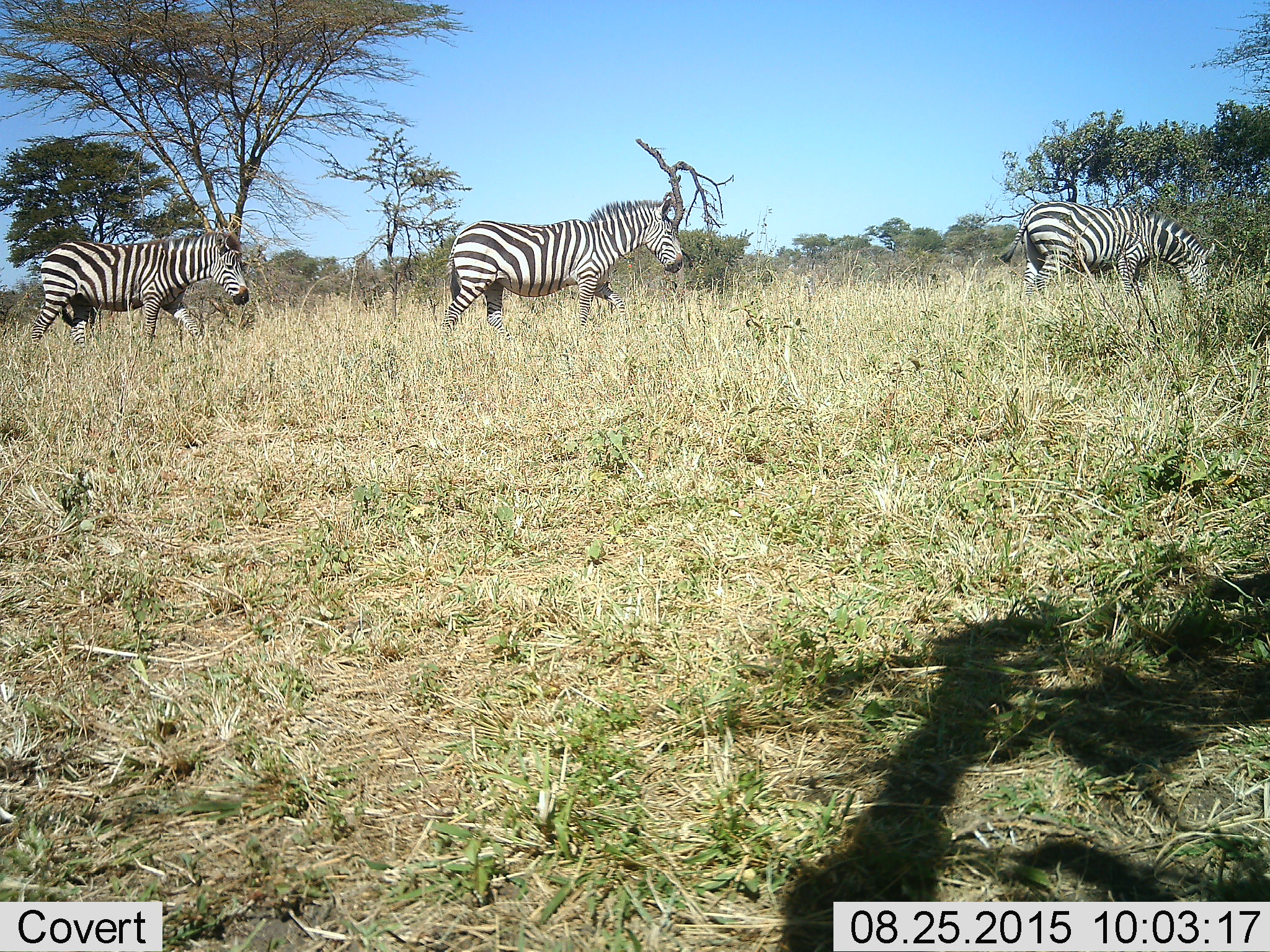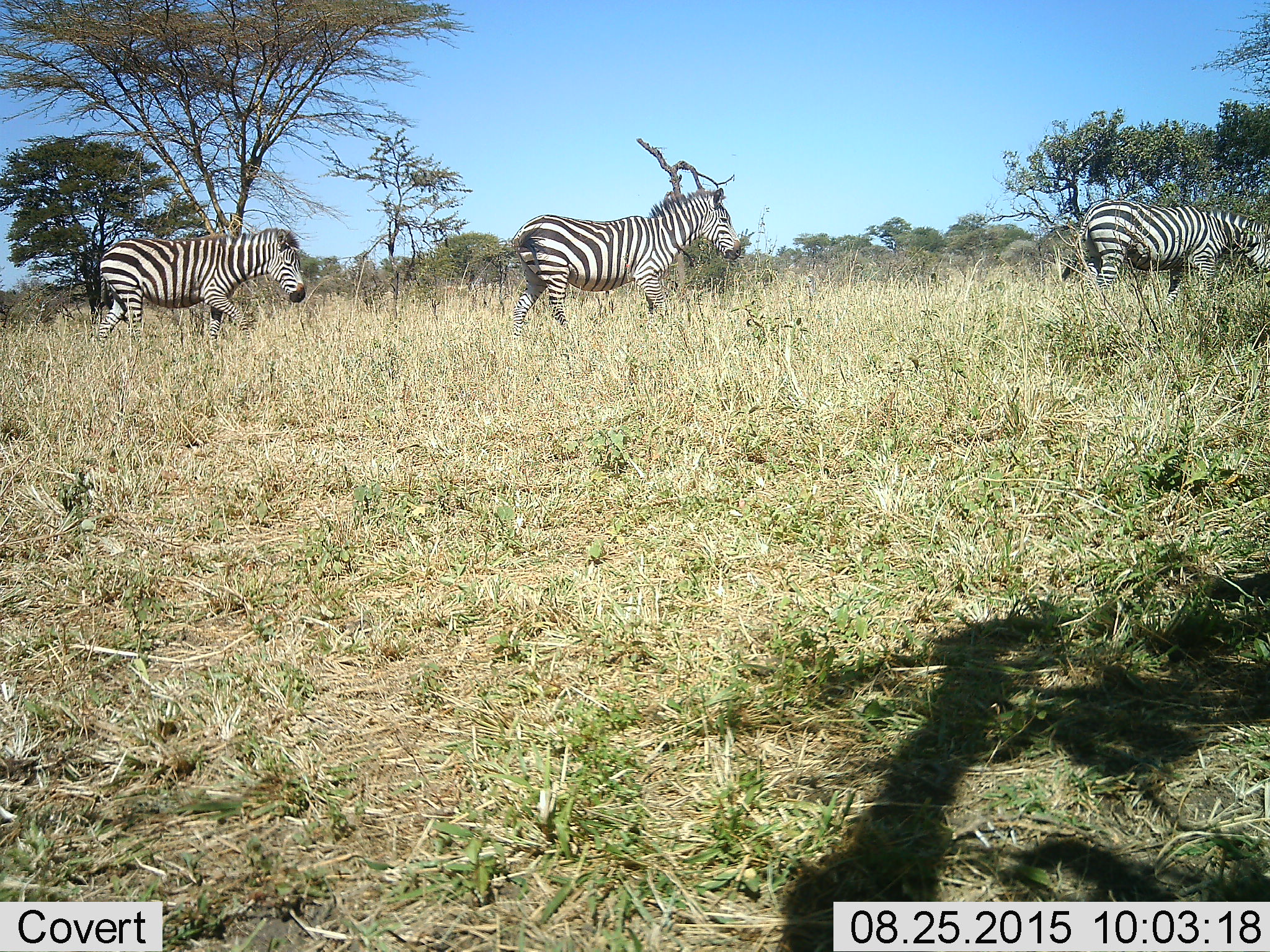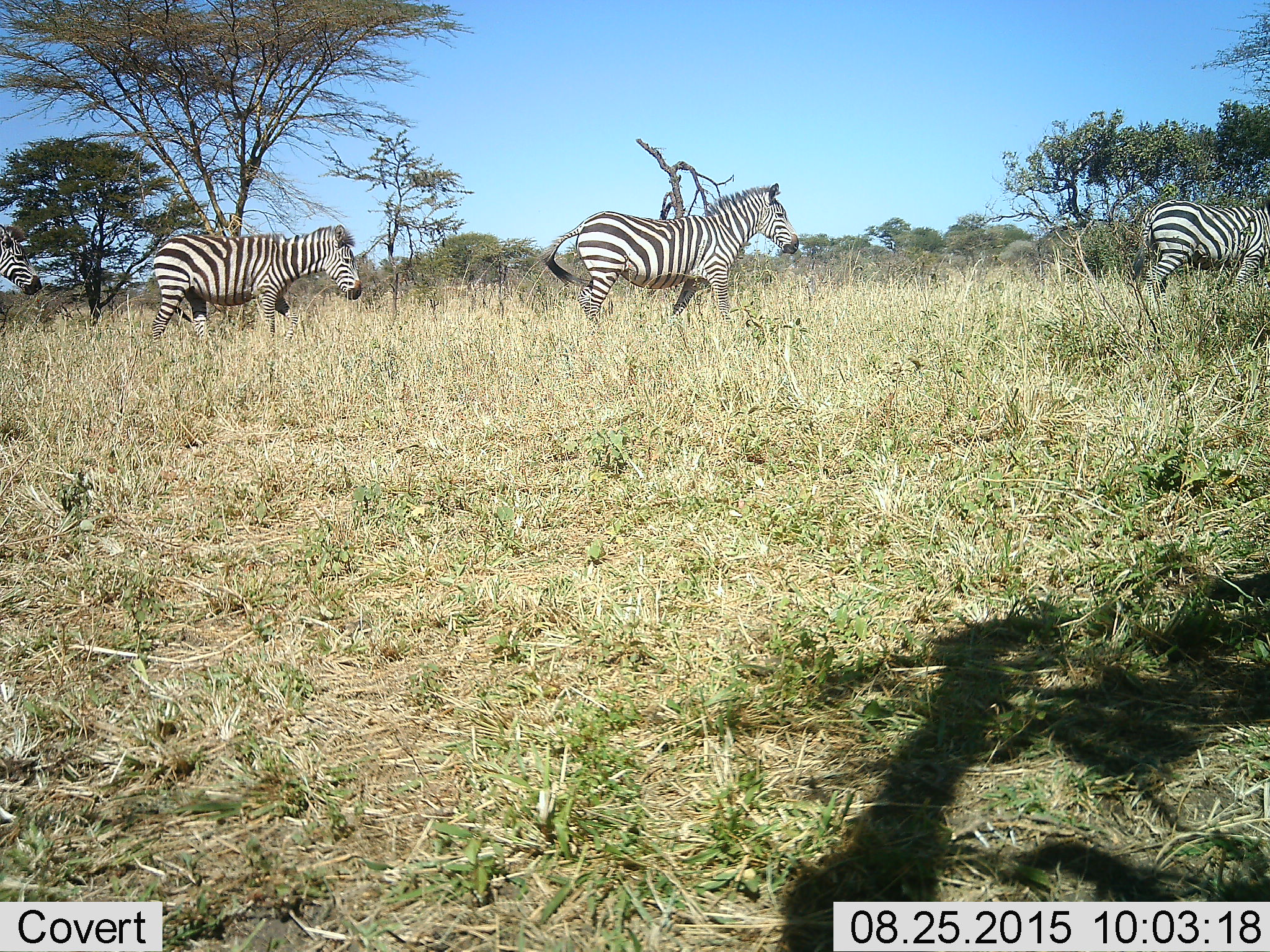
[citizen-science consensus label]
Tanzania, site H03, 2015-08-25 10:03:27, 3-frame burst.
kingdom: Animalia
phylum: Chordata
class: Mammalia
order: Perissodactyla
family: Equidae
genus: Equus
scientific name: Equus quagga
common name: plains zebra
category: zebra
Zebra (plains zebra) (Equus quagga), count 3. Behavior (volunteer vote fractions): standing 10%, resting 0%, moving 100%, interacting 0%. Young present (vote fraction): 0%. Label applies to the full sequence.